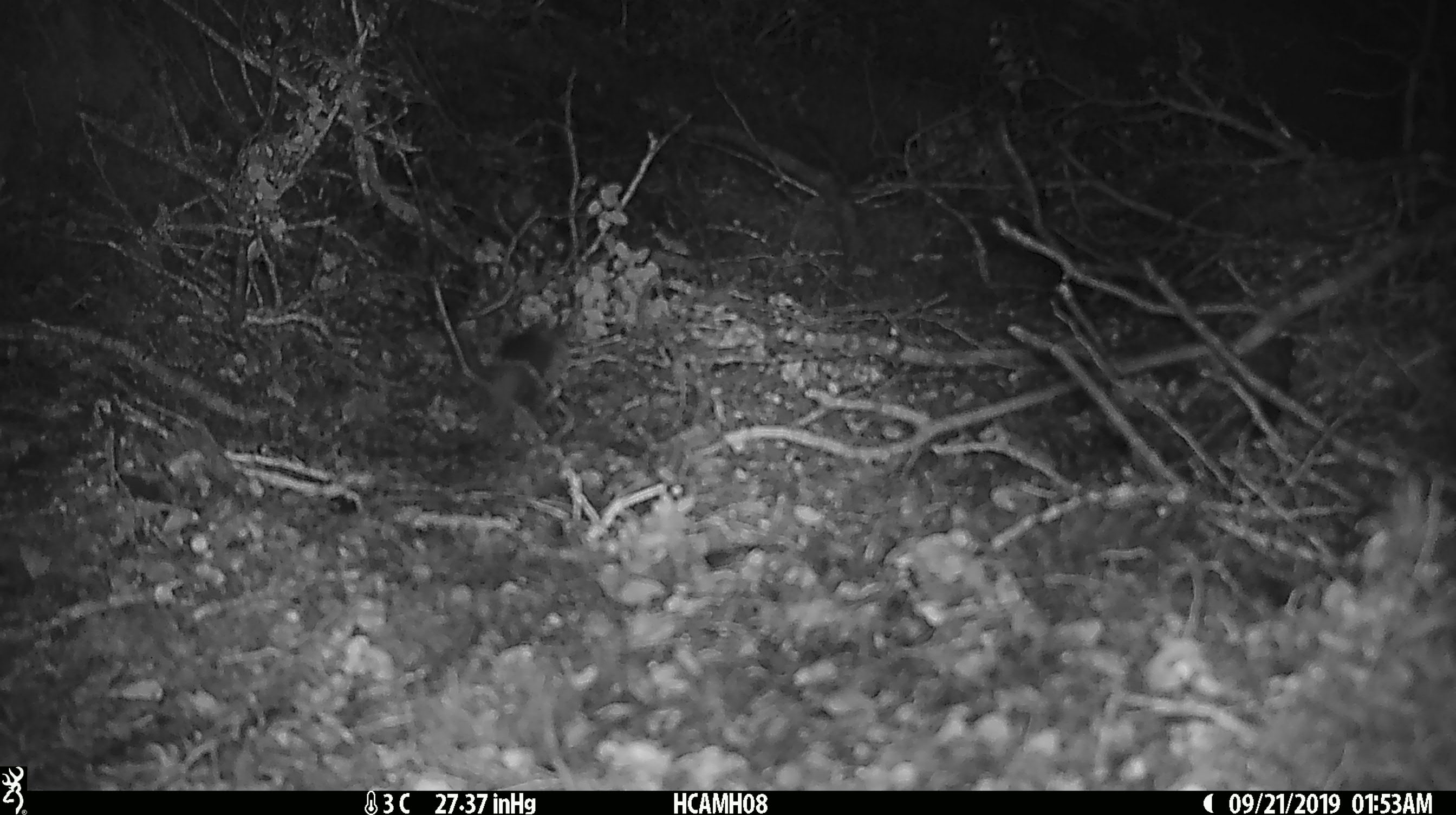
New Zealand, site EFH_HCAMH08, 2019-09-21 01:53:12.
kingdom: Animalia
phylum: Chordata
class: Mammalia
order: Rodentia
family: Muridae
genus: Mus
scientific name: Mus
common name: mouse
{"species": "mouse (Mus)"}